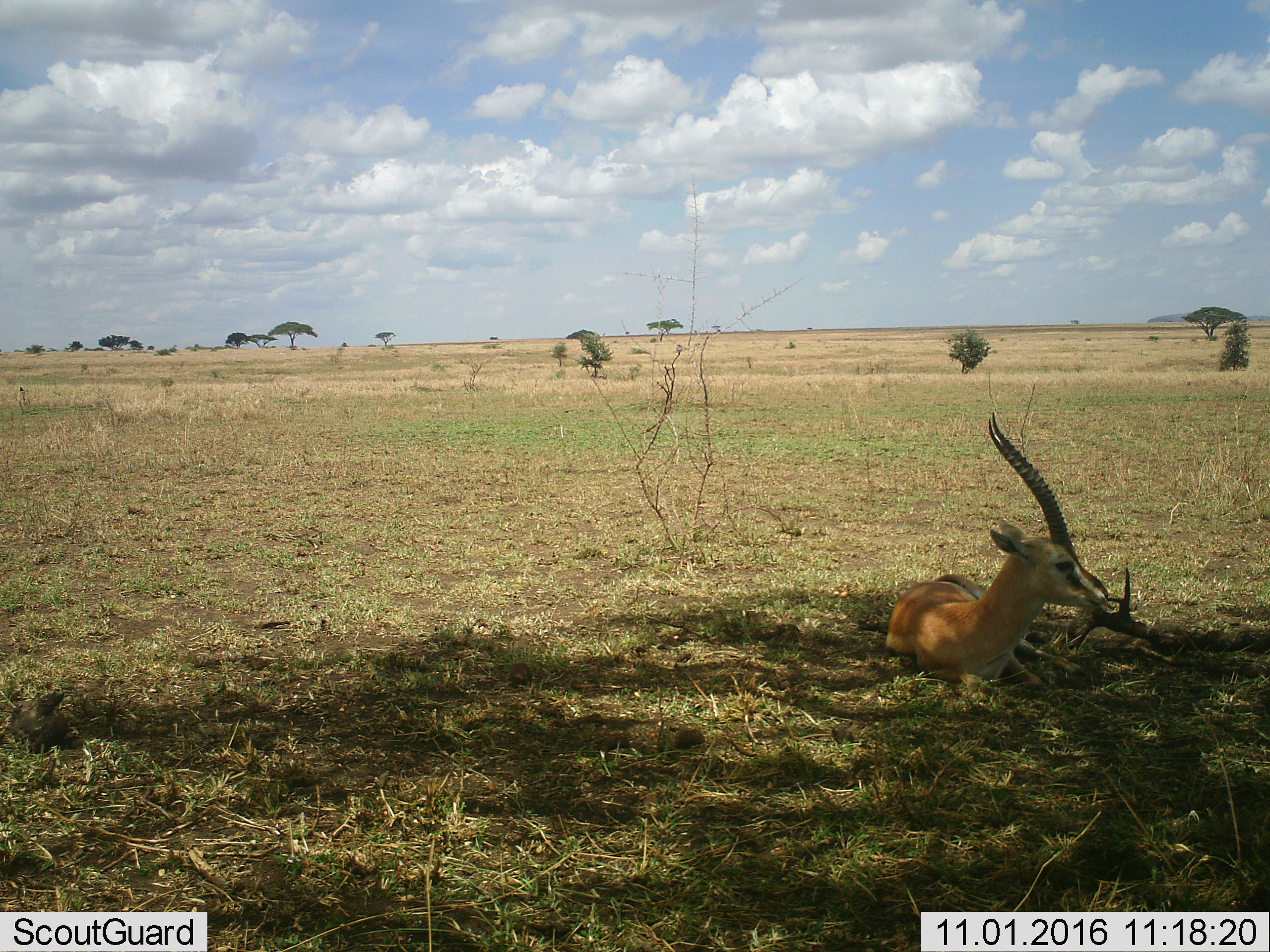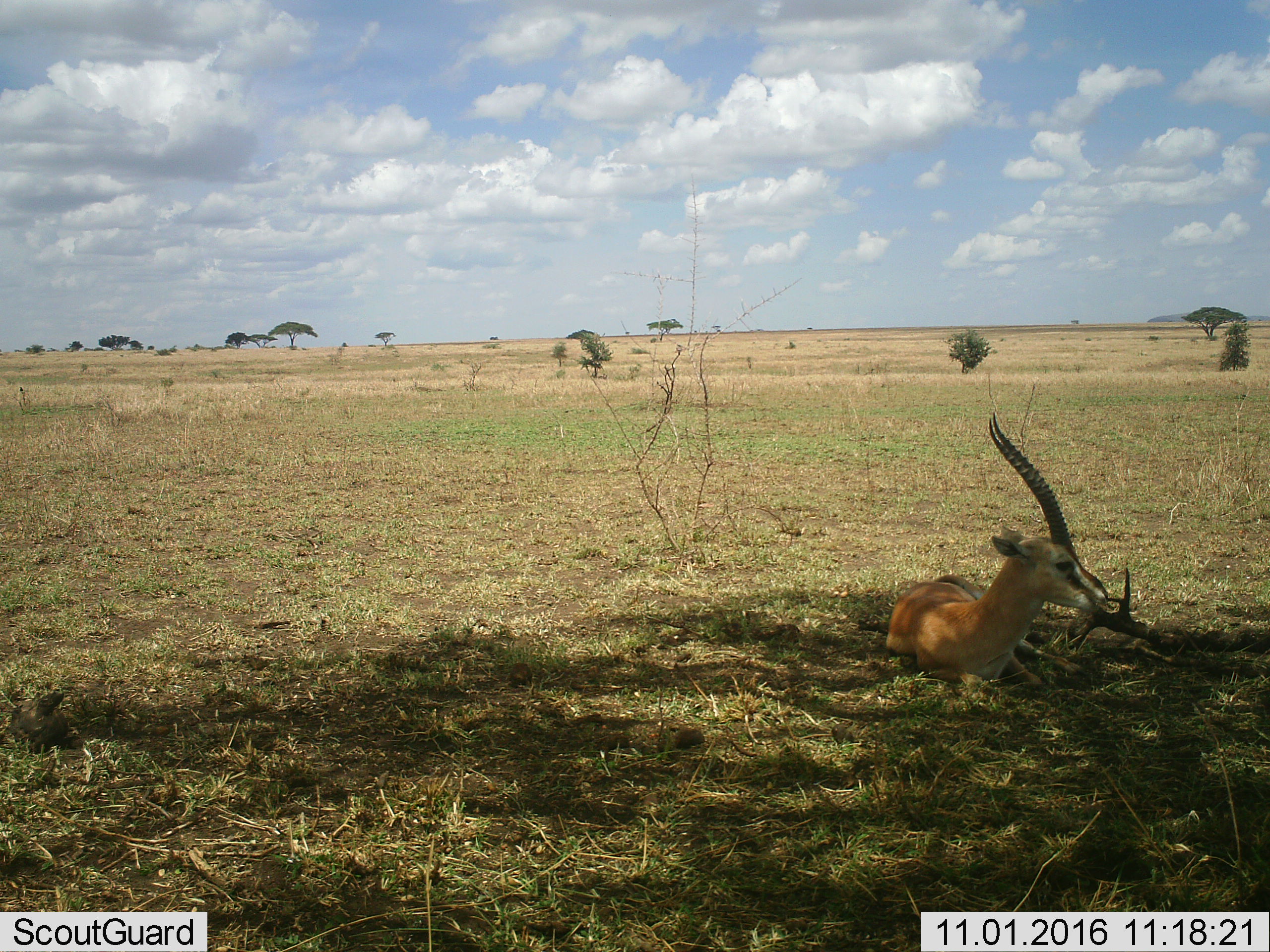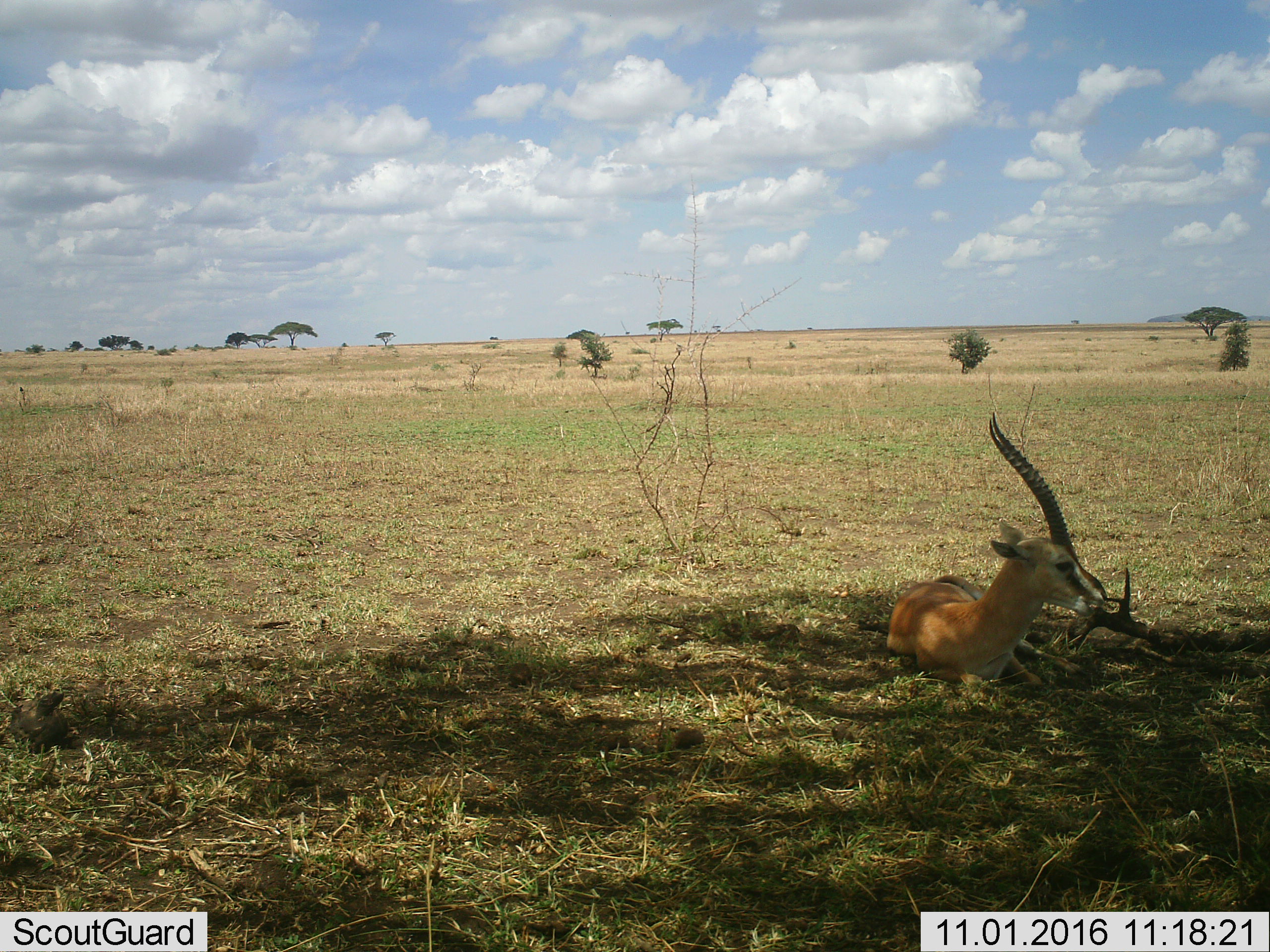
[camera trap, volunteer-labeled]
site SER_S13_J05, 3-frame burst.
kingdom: Animalia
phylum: Chordata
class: Mammalia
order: Artiodactyla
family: Bovidae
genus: Eudorcas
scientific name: Eudorcas thomsonii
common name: thomson's gazelle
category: gazellethomsons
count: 1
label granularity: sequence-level